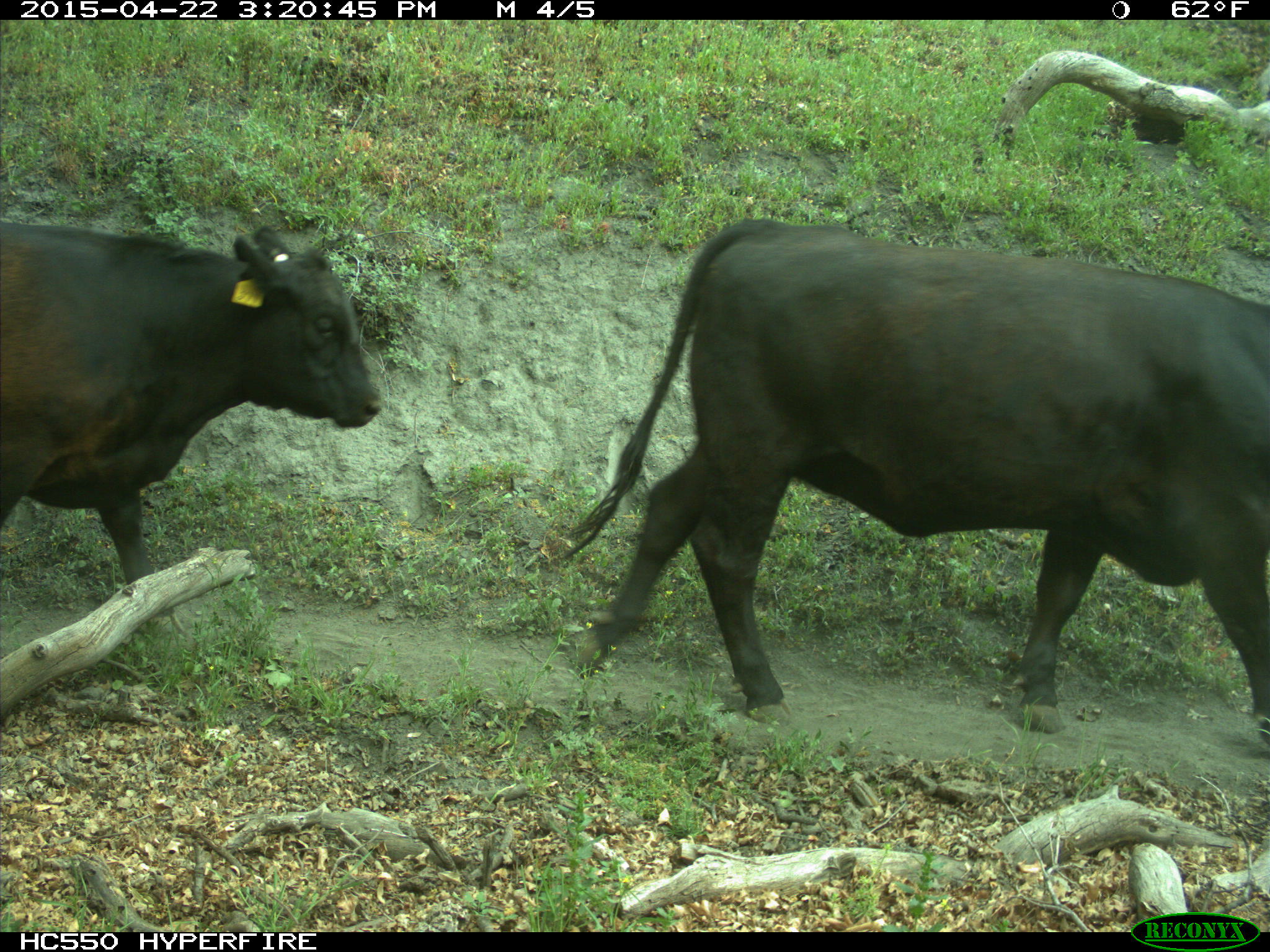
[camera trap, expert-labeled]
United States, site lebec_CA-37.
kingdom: Animalia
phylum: Chordata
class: Mammalia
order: Artiodactyla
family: Bovidae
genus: Bos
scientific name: Bos taurus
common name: domestic cow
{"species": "Bos taurus (domestic cow)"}